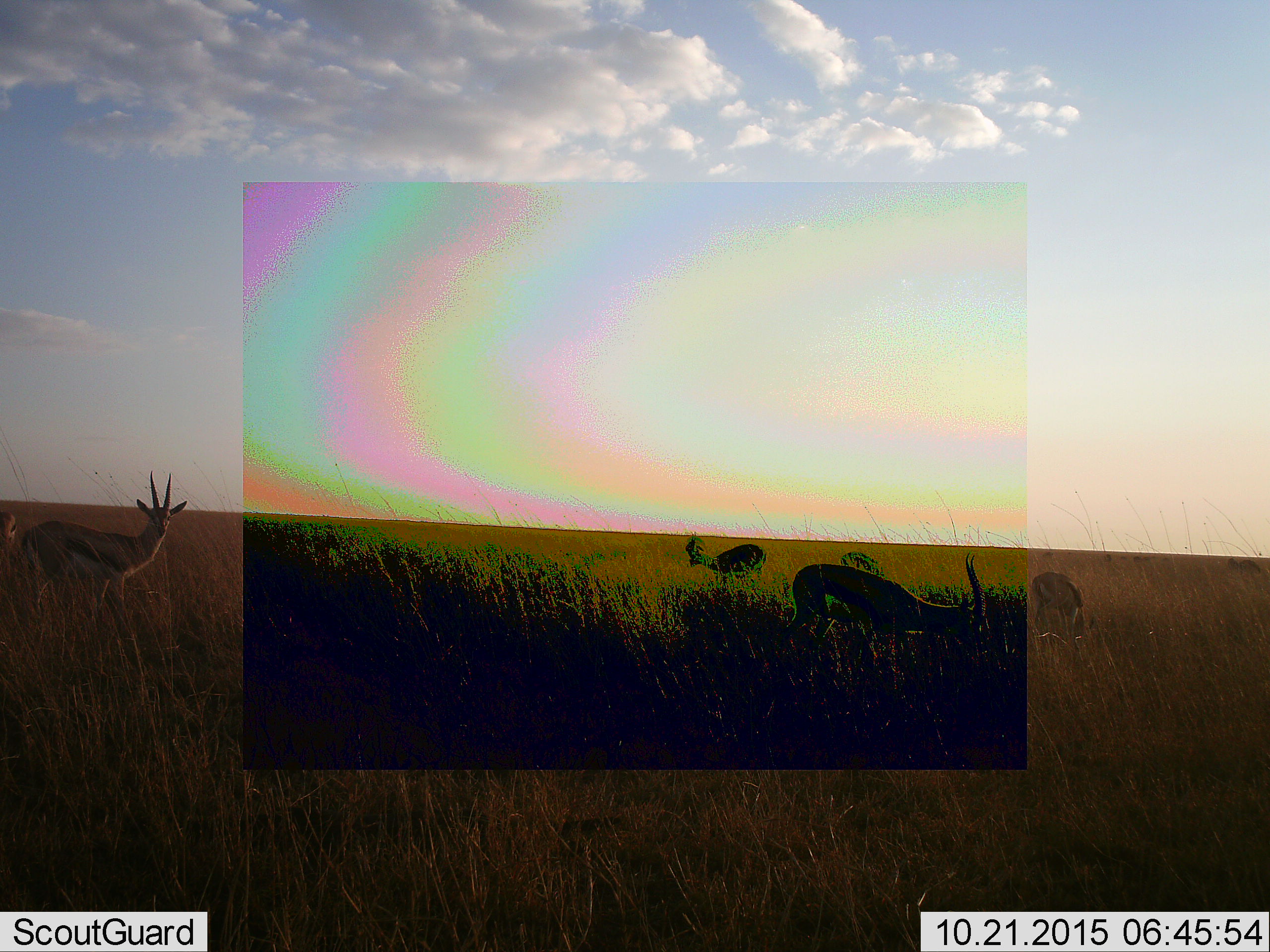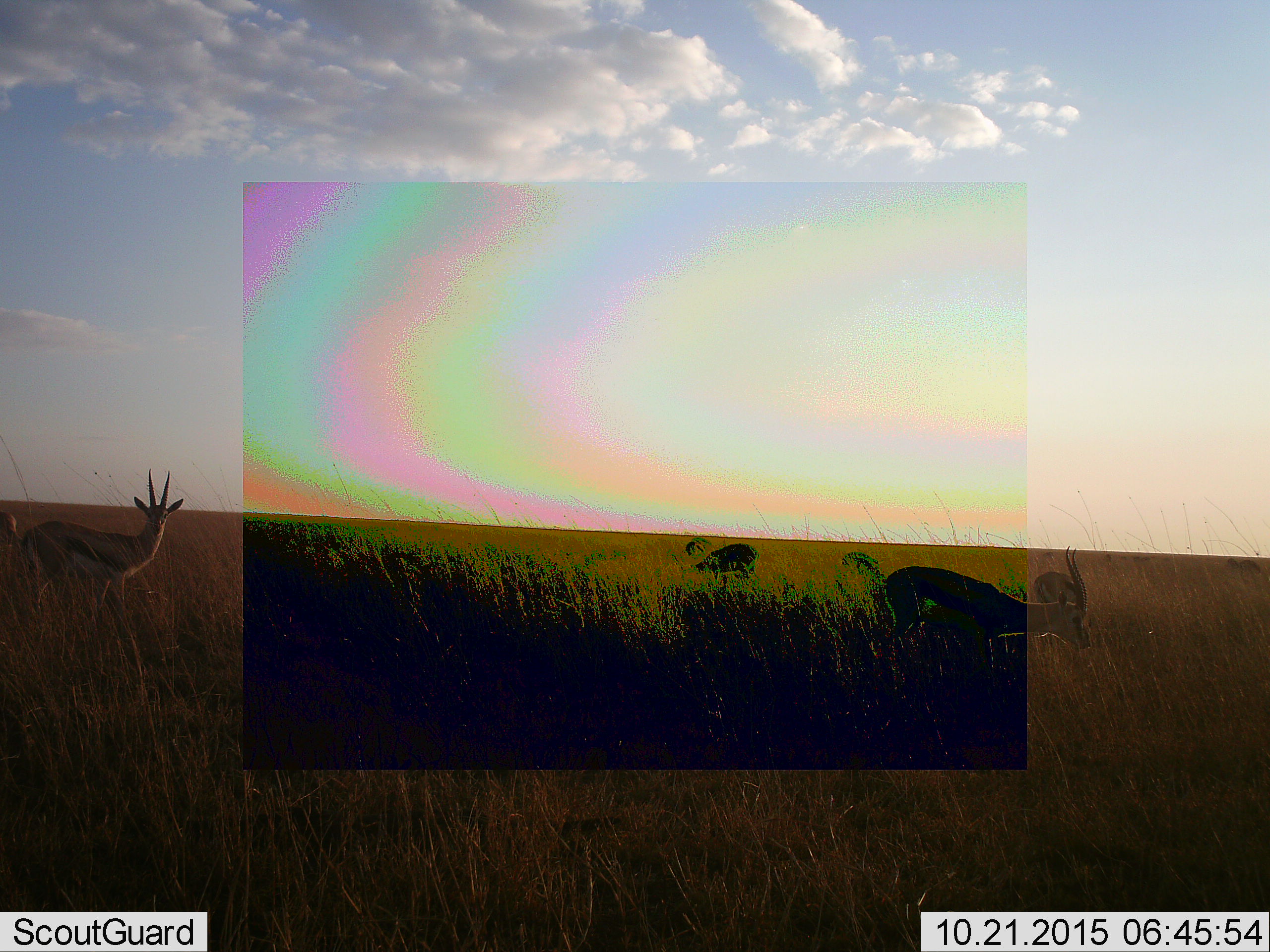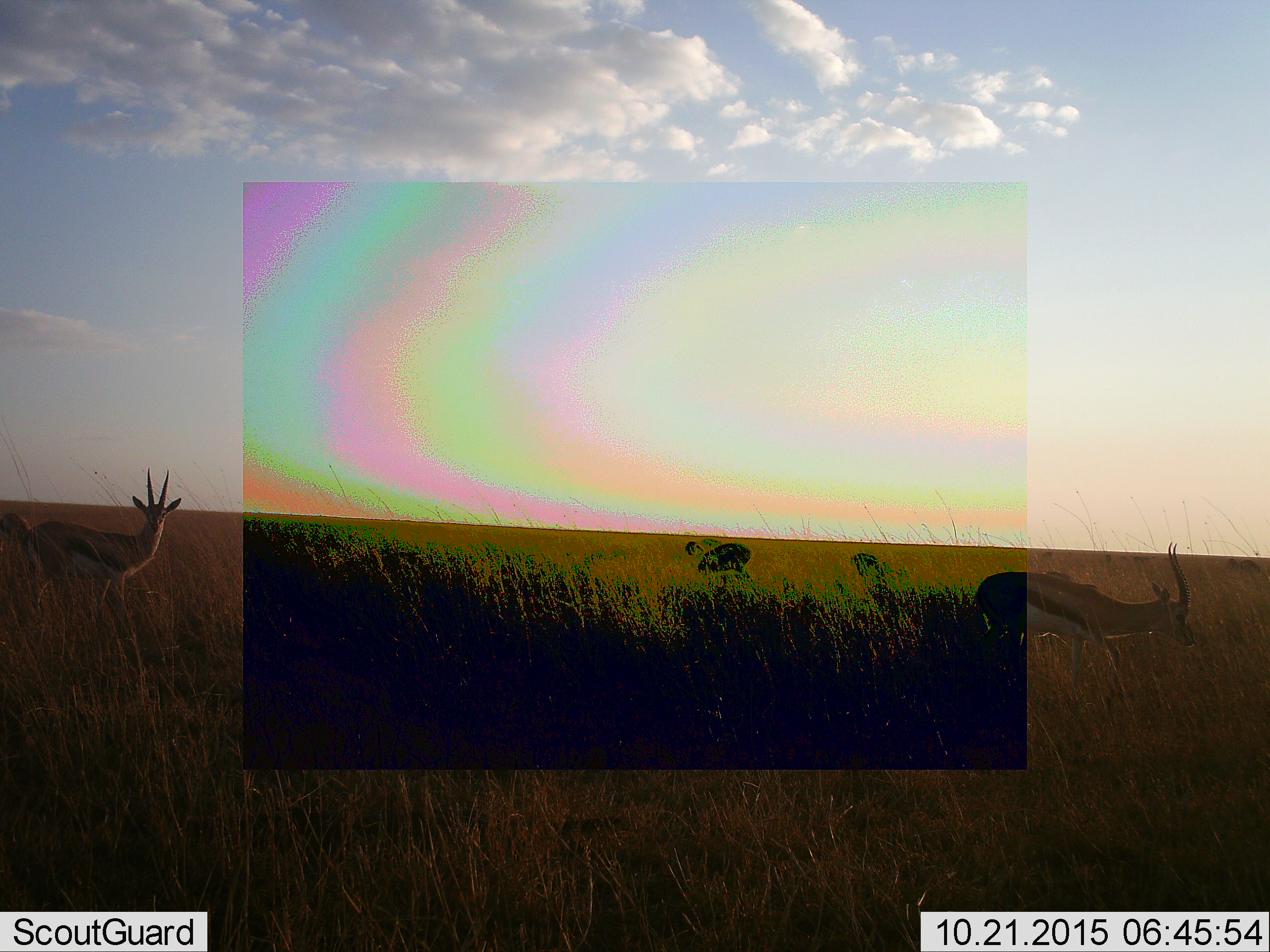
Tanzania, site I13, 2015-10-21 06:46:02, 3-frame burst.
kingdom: Animalia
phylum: Chordata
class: Mammalia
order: Artiodactyla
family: Bovidae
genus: Eudorcas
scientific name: Eudorcas thomsonii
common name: thomson's gazelle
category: gazellethomsons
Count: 6.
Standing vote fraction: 70%.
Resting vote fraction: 0%.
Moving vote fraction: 50%.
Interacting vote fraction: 0%.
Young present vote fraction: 0%.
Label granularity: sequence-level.